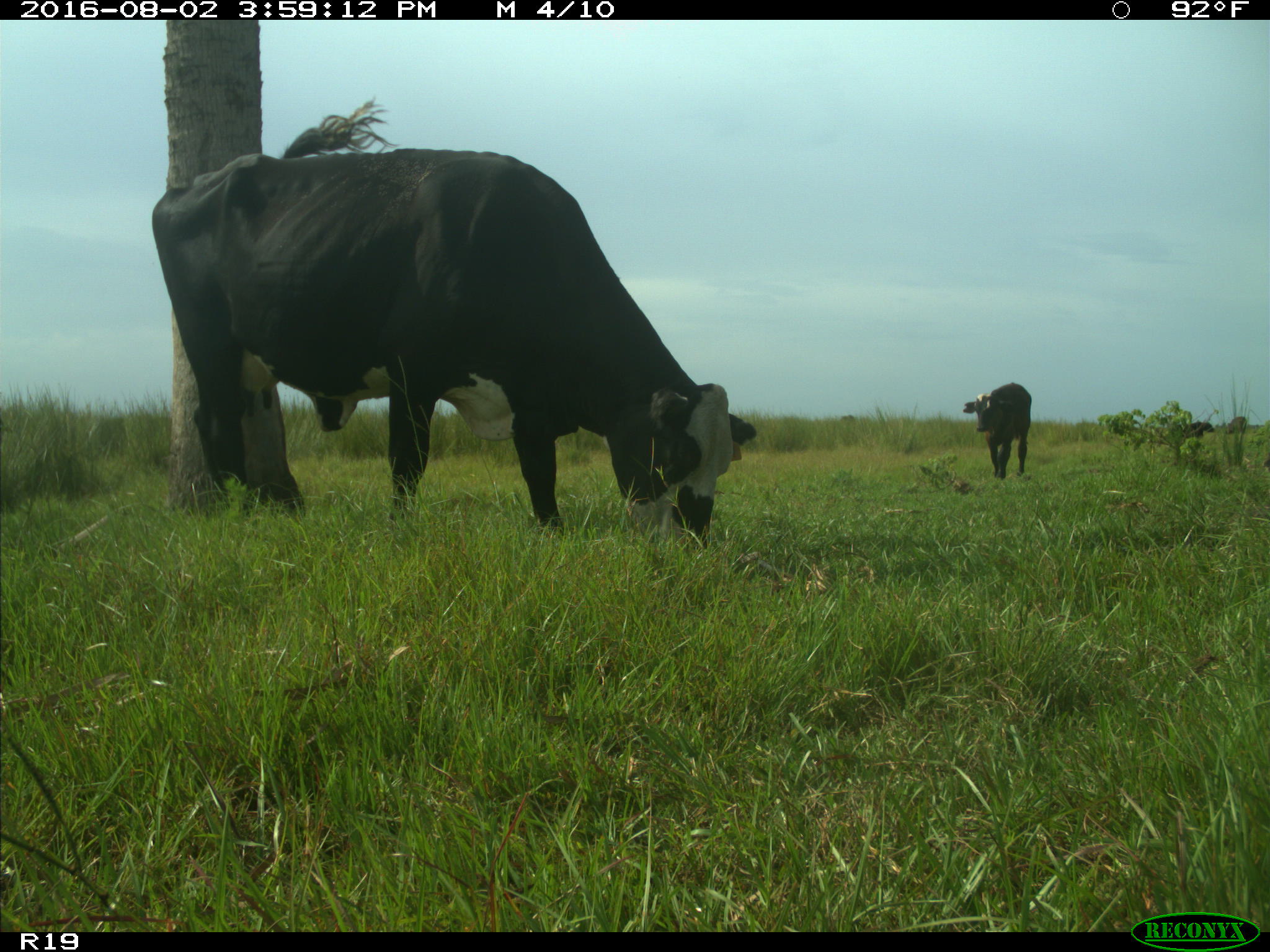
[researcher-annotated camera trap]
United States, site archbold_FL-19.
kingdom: Animalia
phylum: Chordata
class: Mammalia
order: Artiodactyla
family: Bovidae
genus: Bos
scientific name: Bos taurus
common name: domestic cow